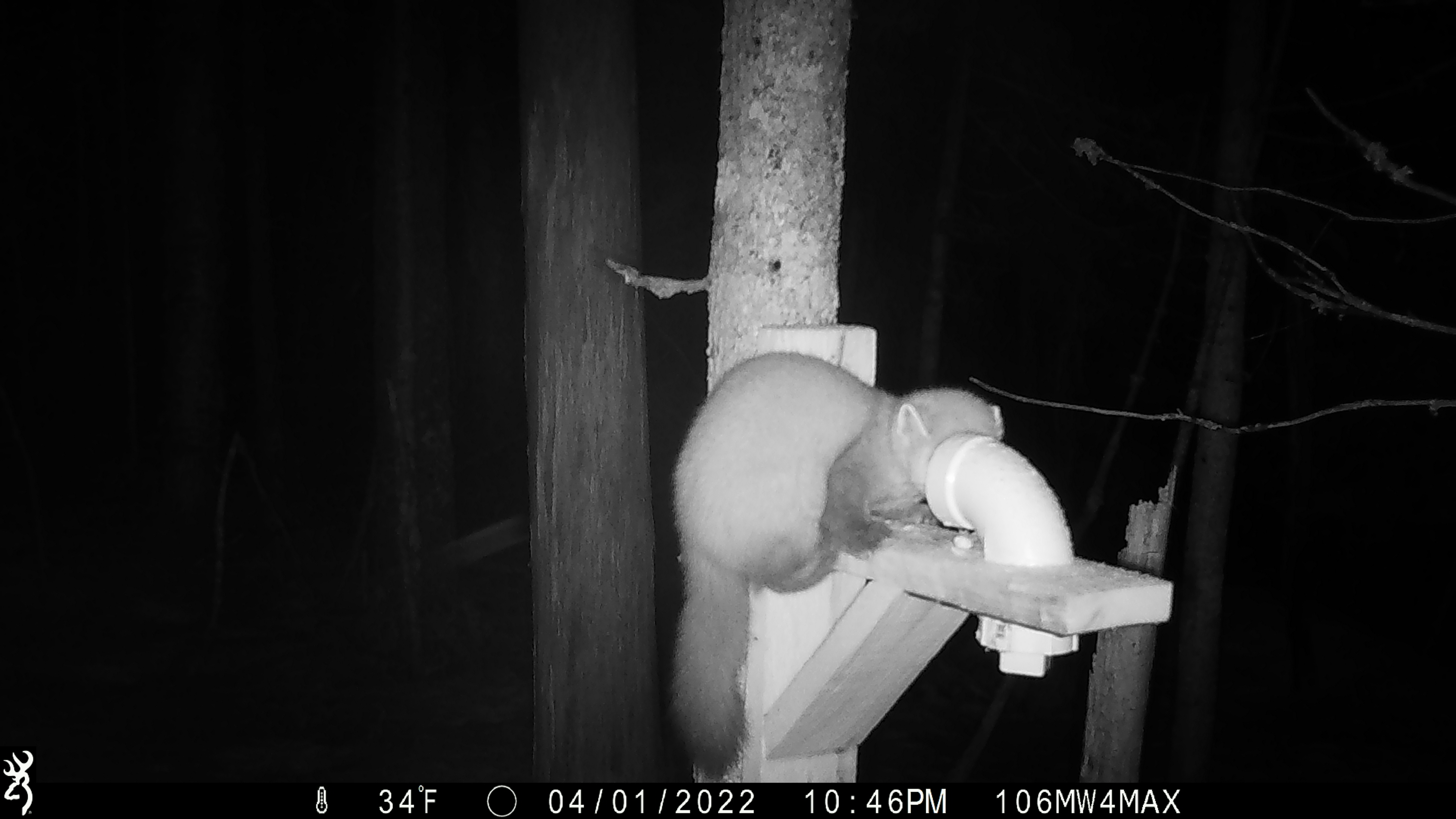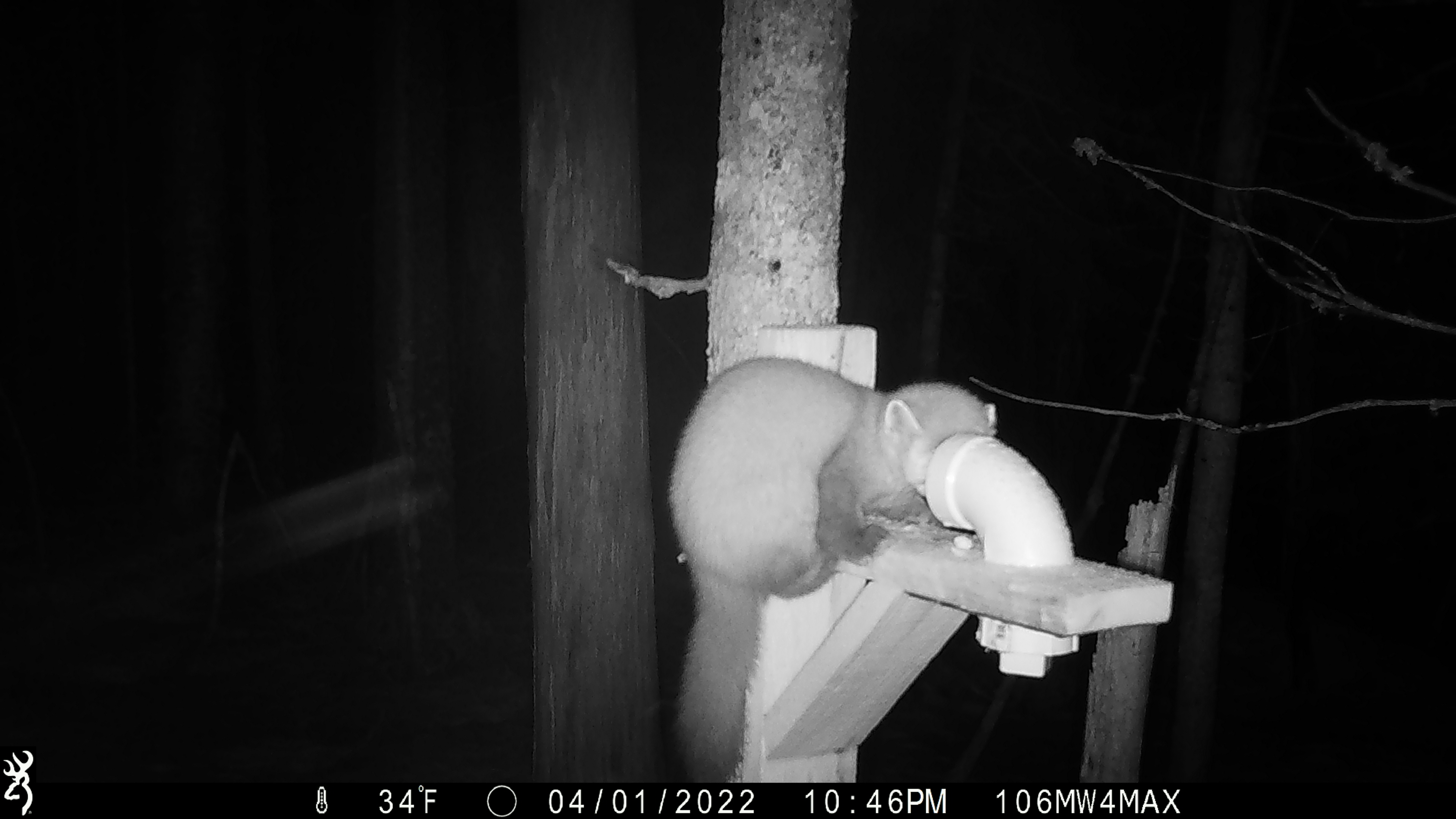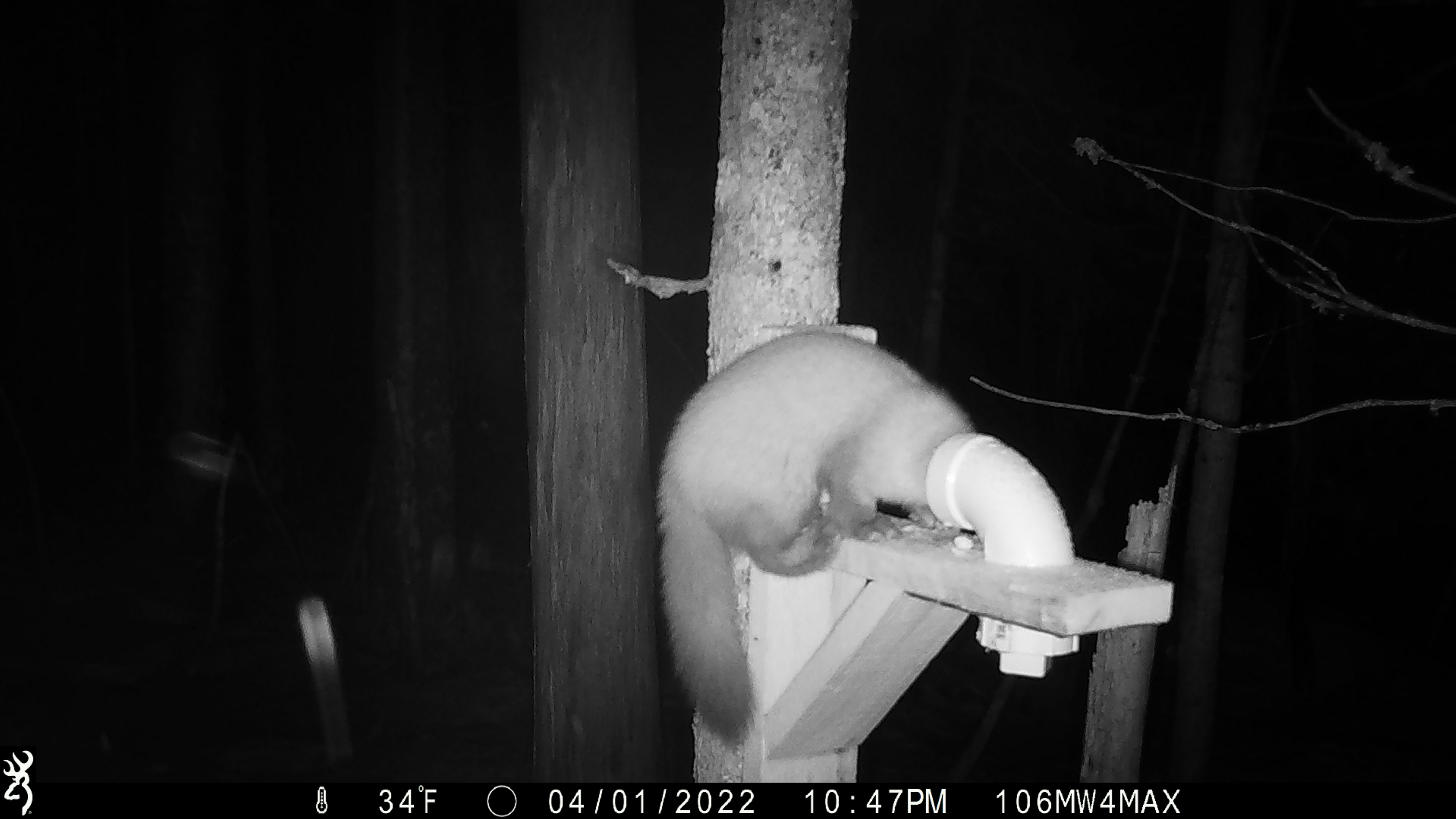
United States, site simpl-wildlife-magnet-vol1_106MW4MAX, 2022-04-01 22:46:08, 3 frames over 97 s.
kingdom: Animalia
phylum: Chordata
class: Mammalia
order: Carnivora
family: Mustelidae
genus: Martes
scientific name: Martes americana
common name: american marten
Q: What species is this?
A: American marten (Martes americana).